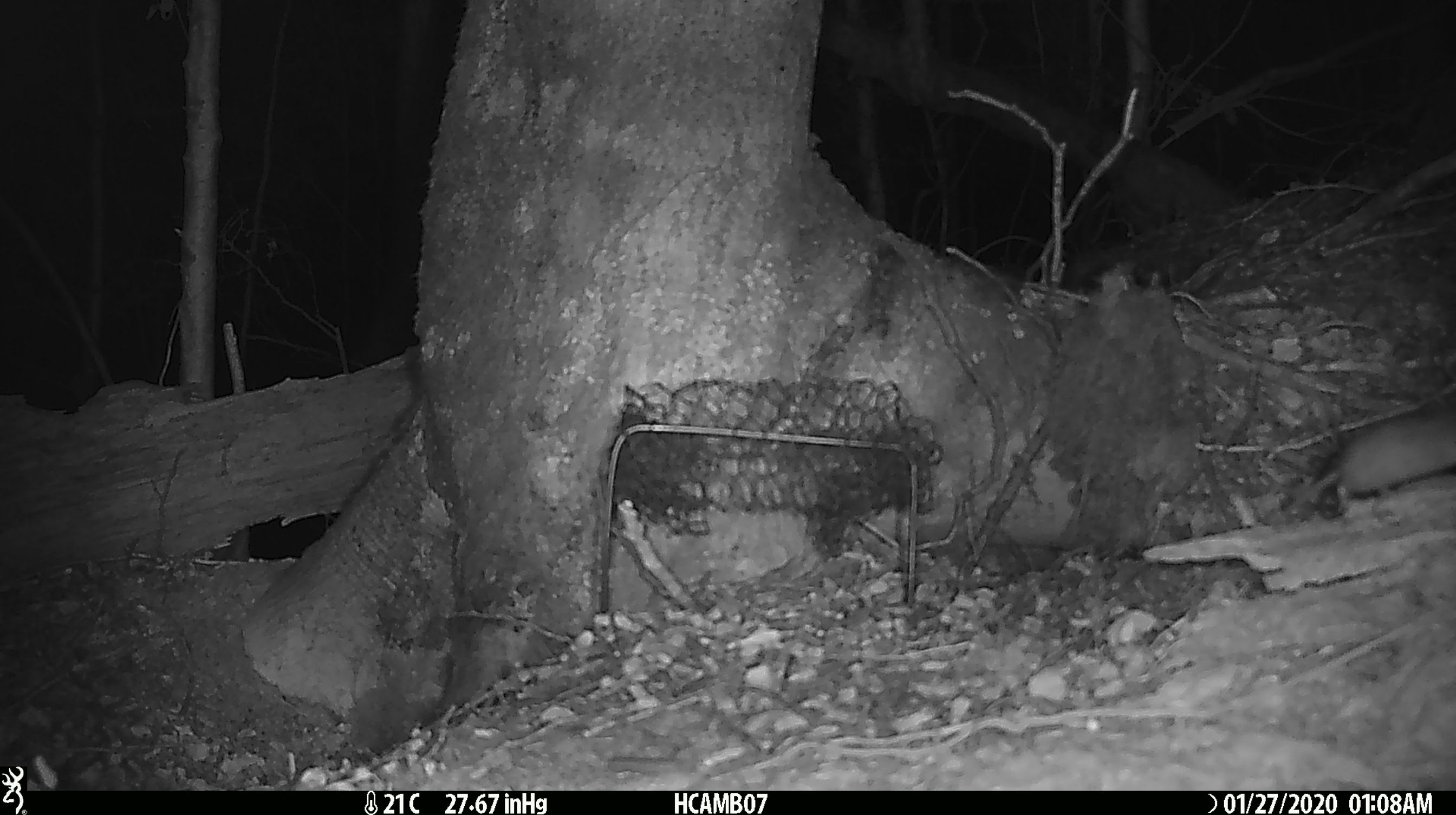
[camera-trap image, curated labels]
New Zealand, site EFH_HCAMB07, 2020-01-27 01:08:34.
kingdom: Animalia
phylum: Chordata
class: Mammalia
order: Rodentia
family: Muridae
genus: Mus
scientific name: Mus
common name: mouse